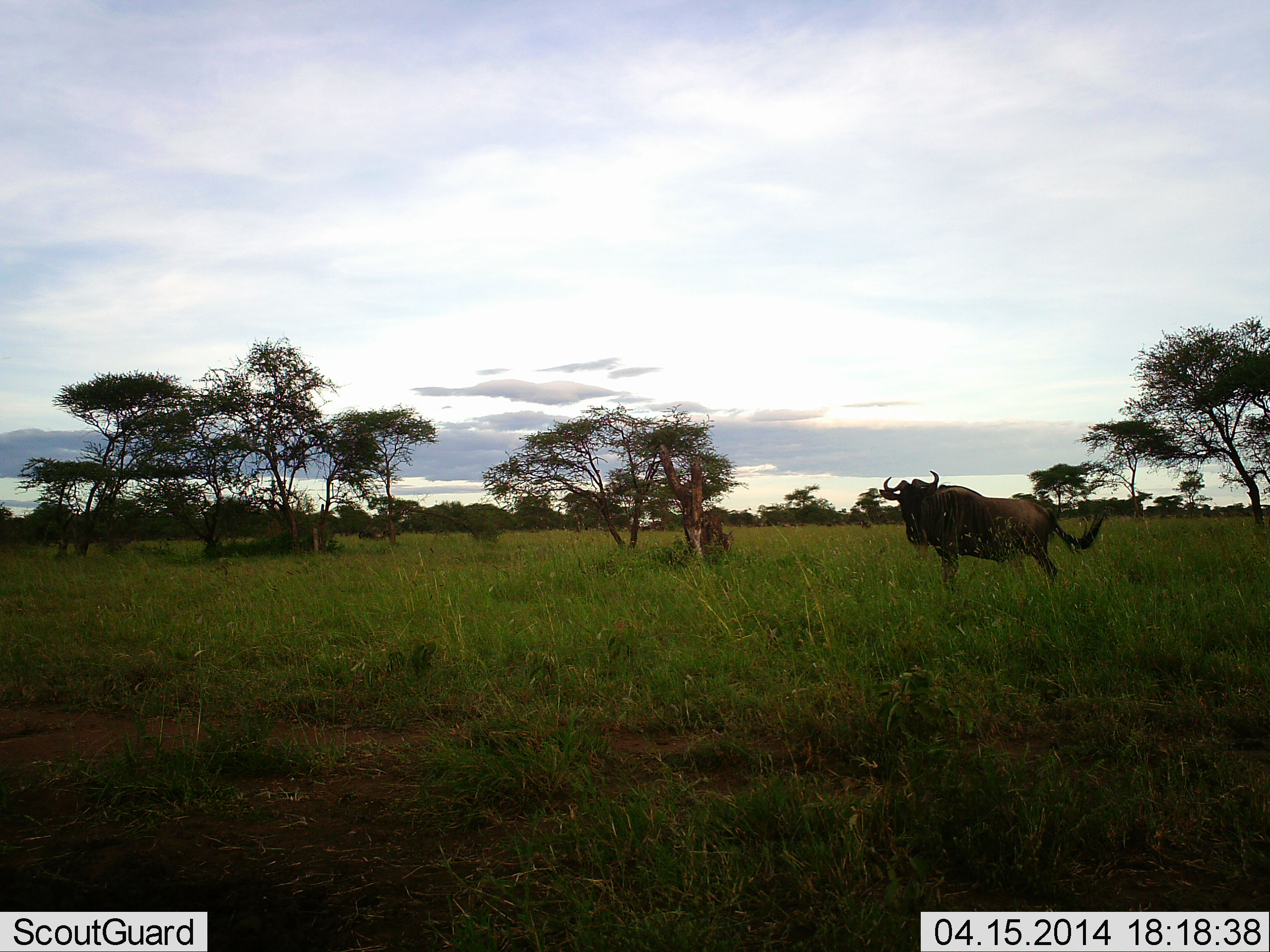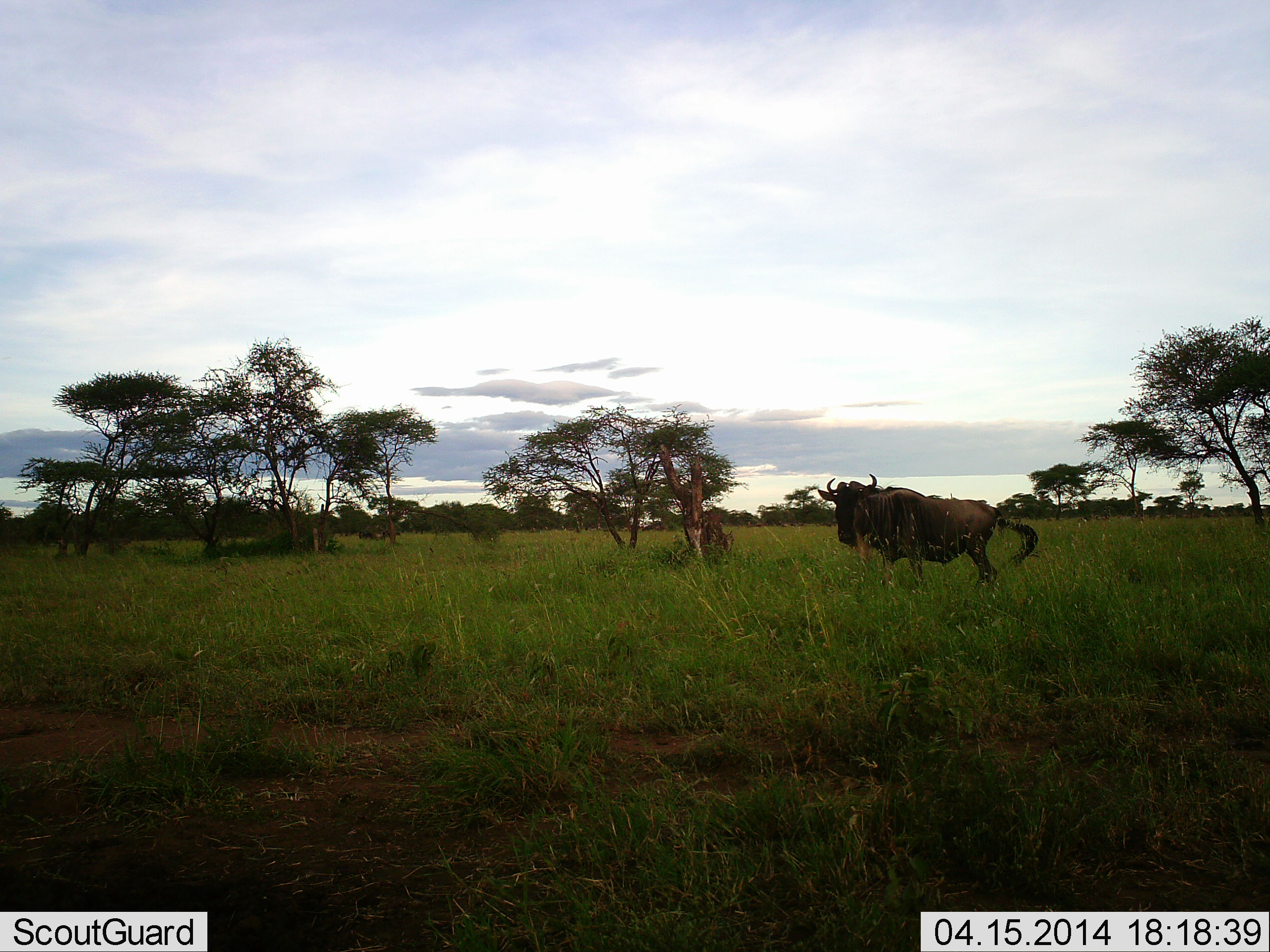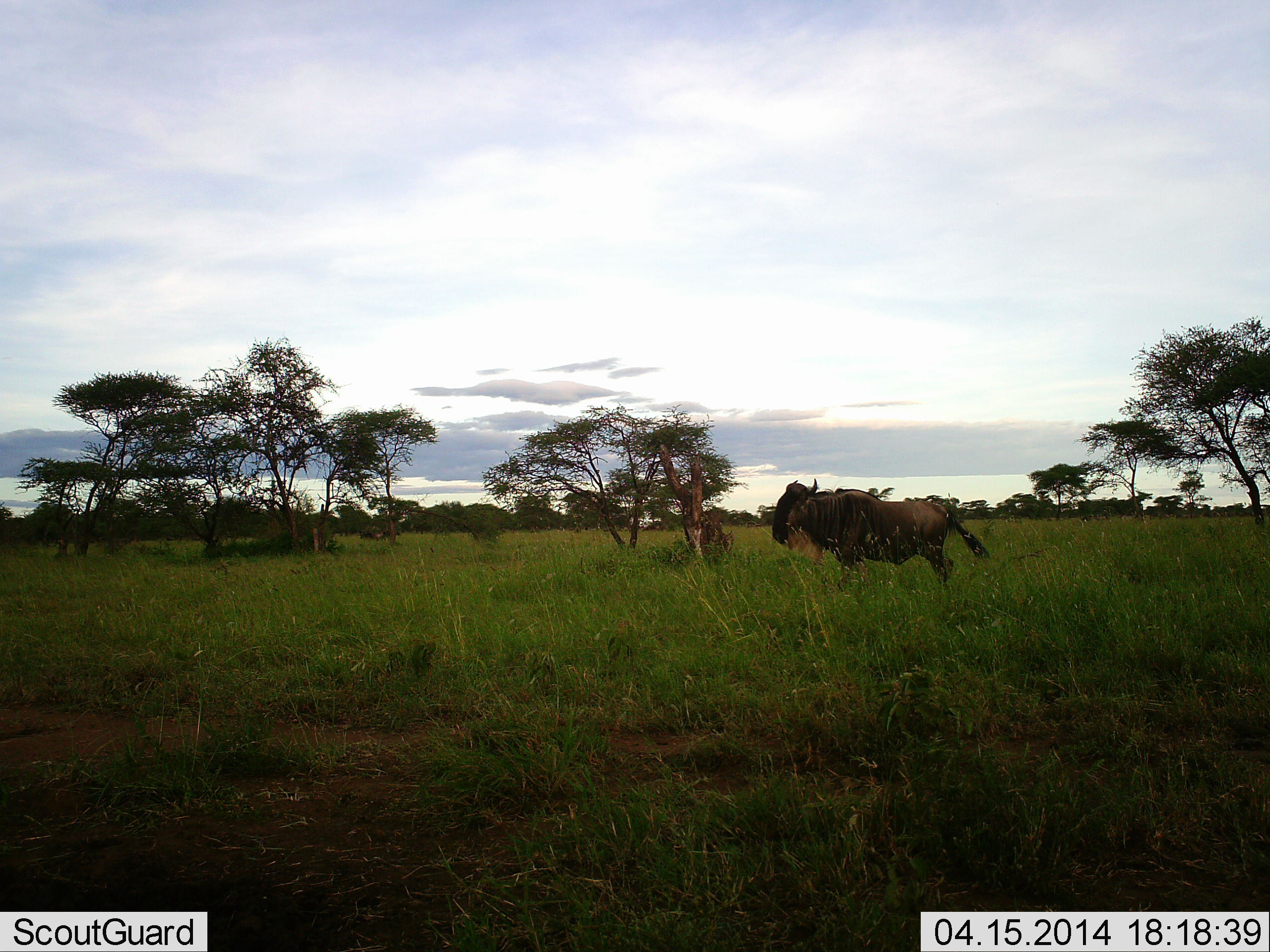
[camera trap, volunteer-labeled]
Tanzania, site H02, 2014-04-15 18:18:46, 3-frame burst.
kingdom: Animalia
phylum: Chordata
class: Mammalia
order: Artiodactyla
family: Bovidae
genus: Connochaetes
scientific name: Connochaetes taurinus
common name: blue wildebeest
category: wildebeest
Wildebeest (blue wildebeest) (Connochaetes taurinus), count 1. Behavior (volunteer vote fractions): standing 10%, resting 0%, moving 90%, interacting 0%. Young present (vote fraction): 0%. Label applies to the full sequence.